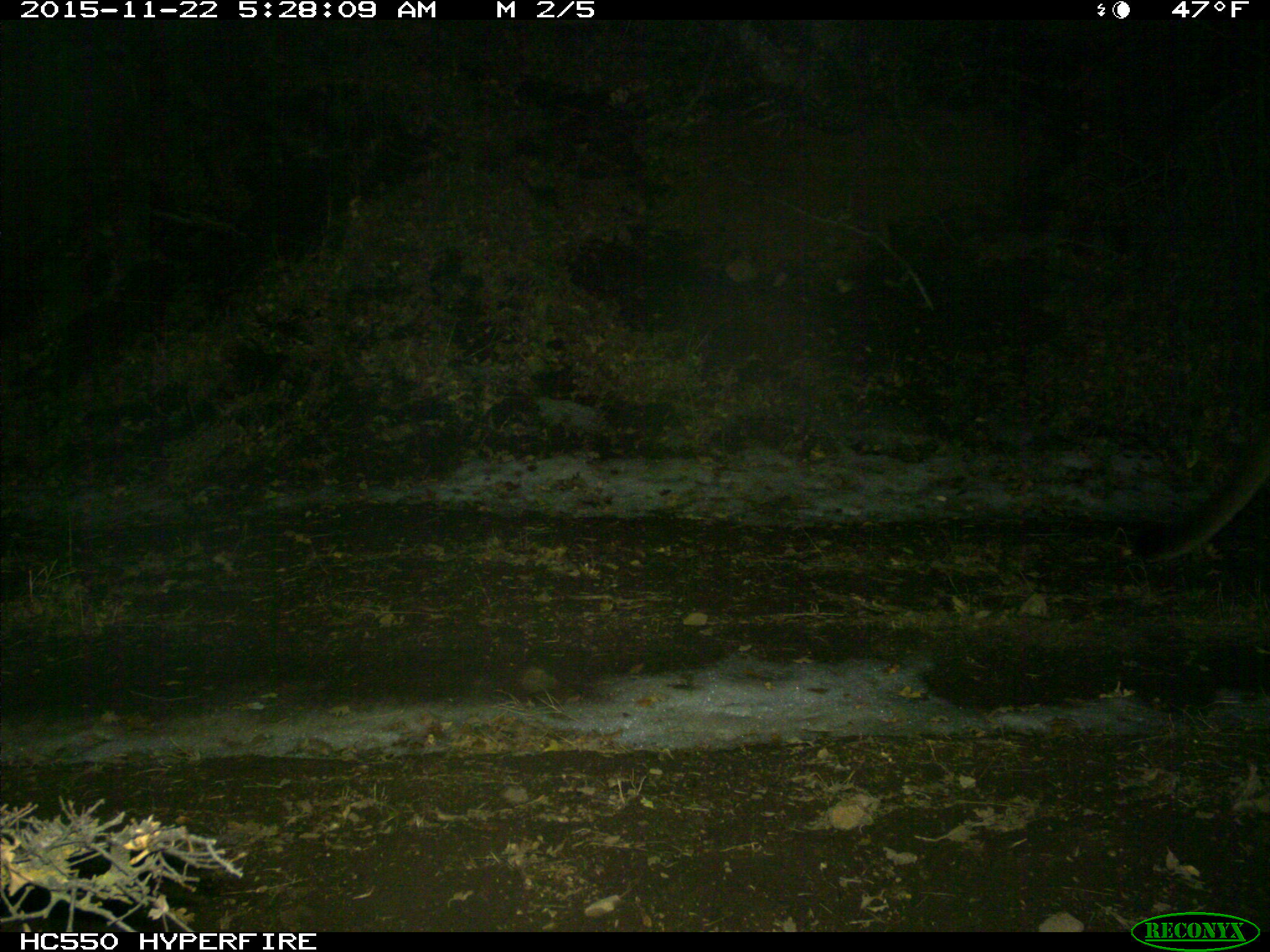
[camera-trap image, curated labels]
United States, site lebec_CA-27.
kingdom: Animalia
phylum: Chordata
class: Mammalia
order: Carnivora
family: Felidae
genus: Puma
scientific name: Puma concolor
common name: mountain lion